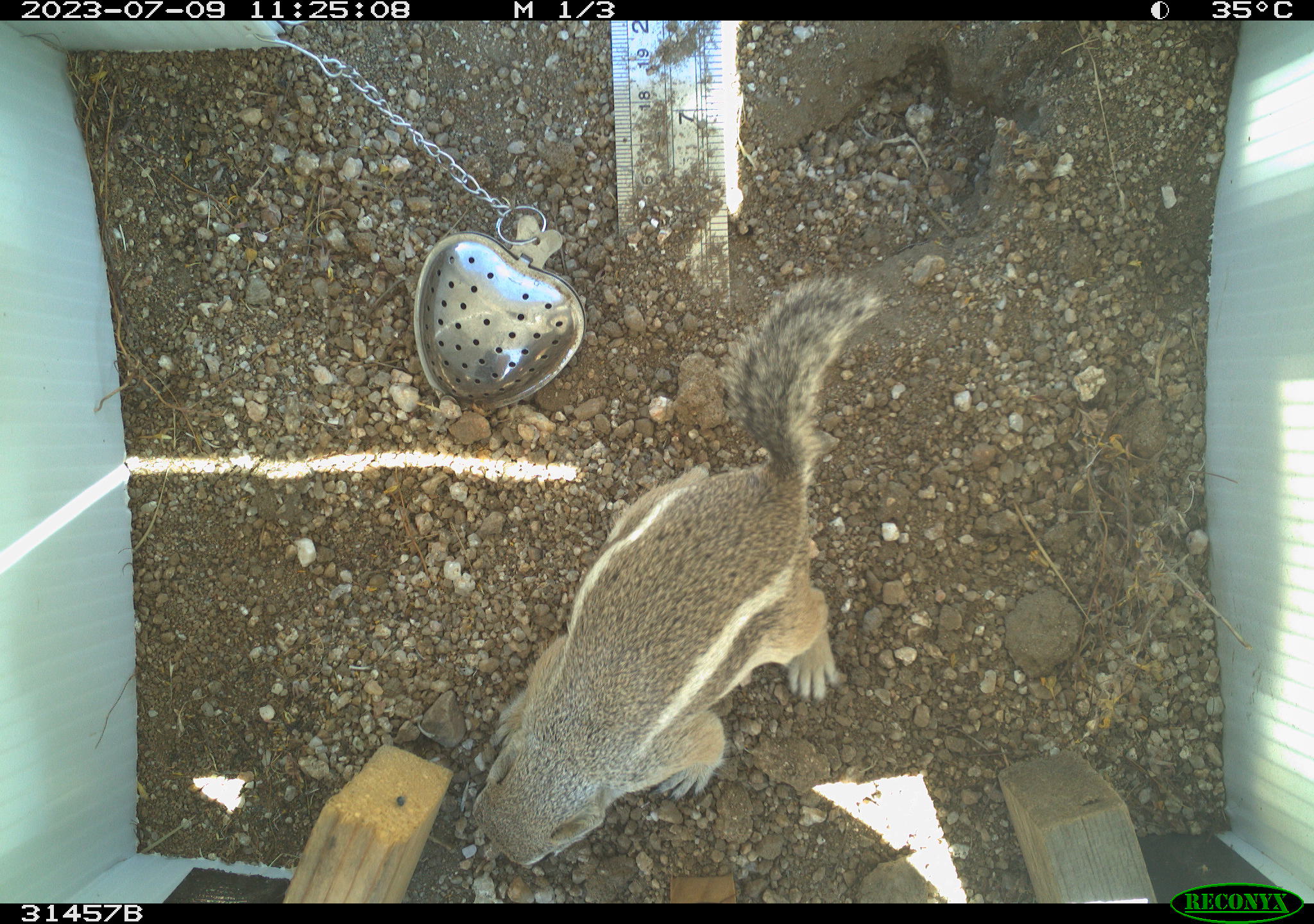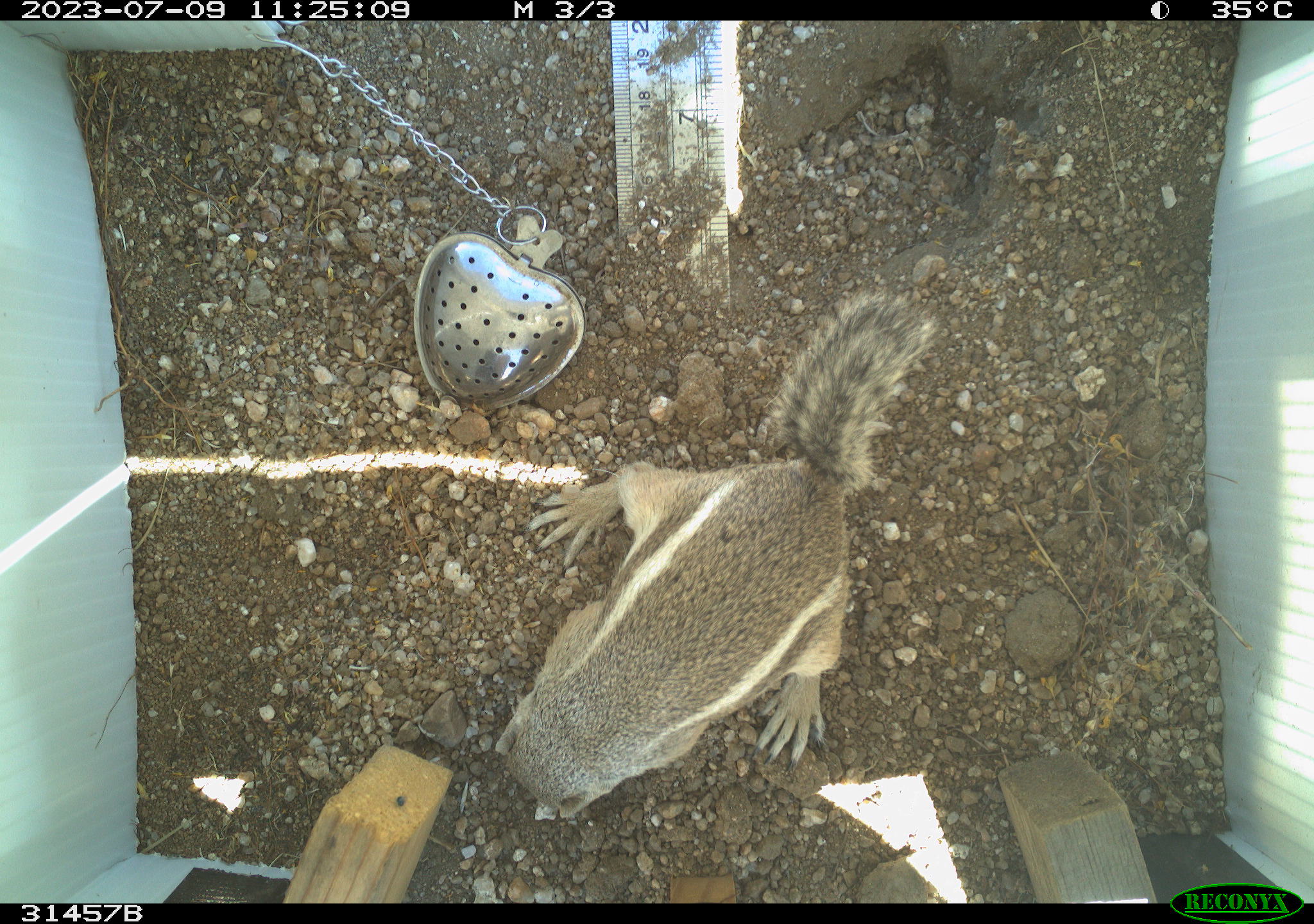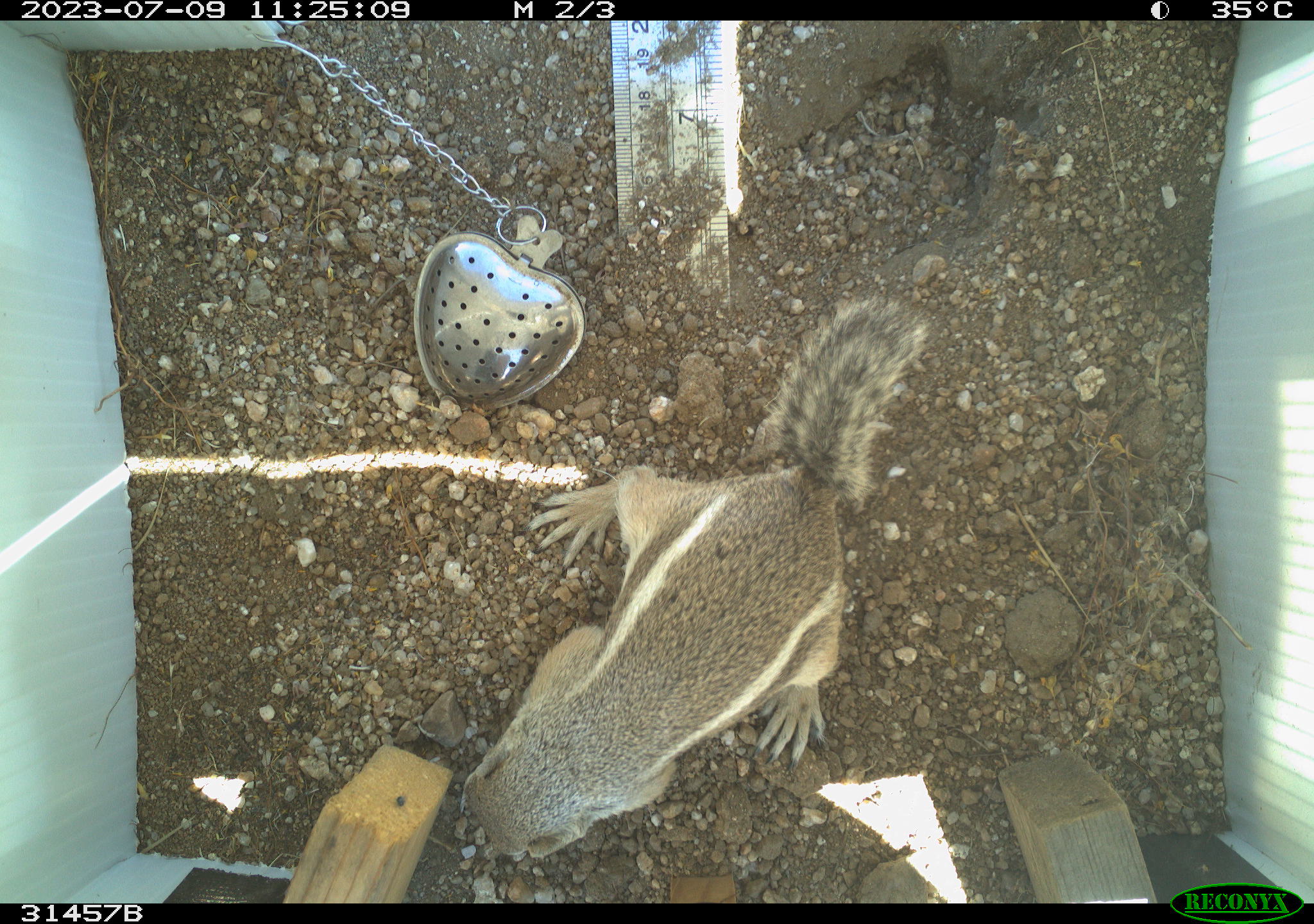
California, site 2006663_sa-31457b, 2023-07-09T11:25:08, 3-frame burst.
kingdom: Animalia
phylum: Chordata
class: Mammalia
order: Rodentia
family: Sciuridae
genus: Ammospermophilus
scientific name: Ammospermophilus leucurus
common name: white-tailed antelope squirrel